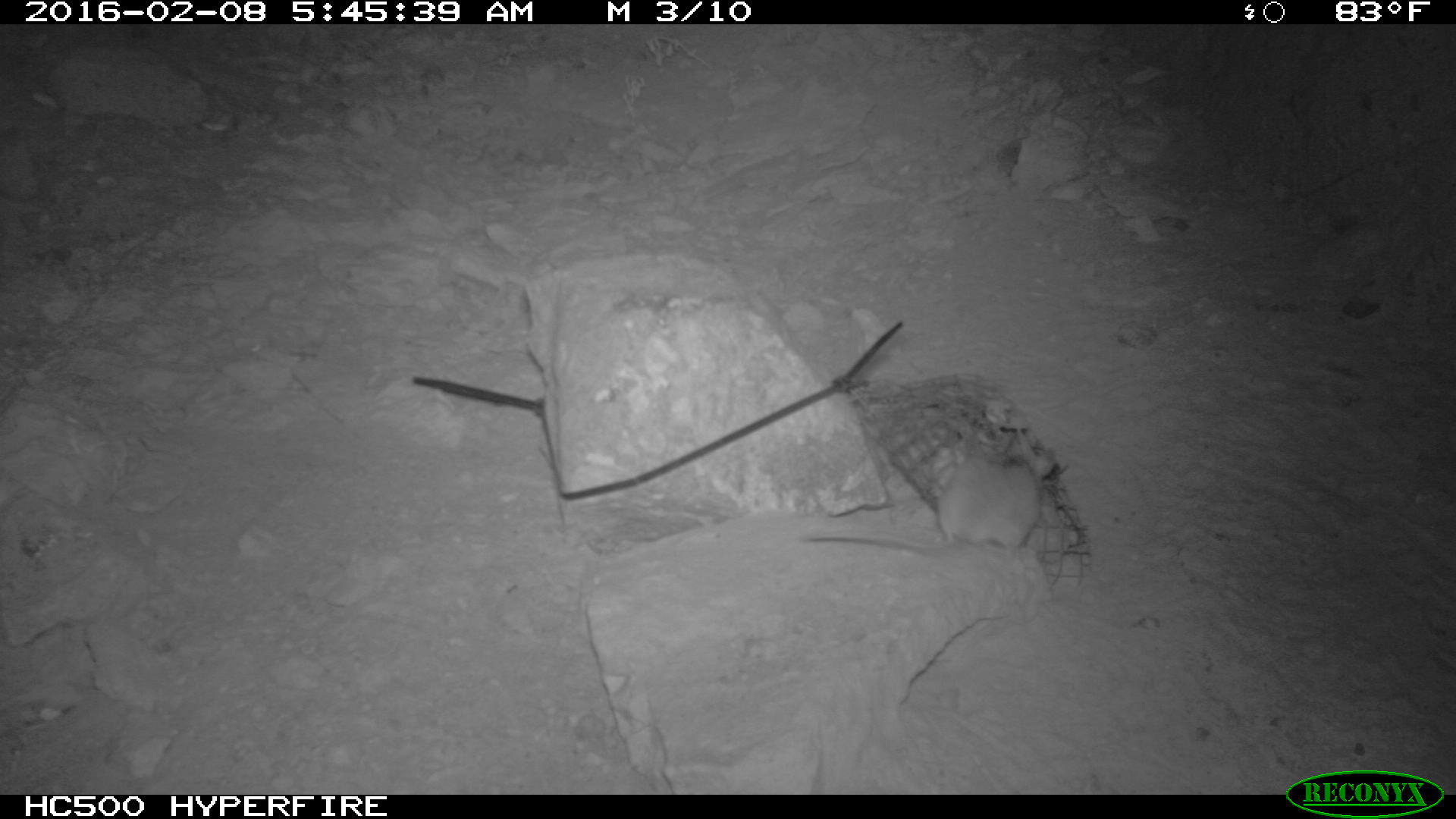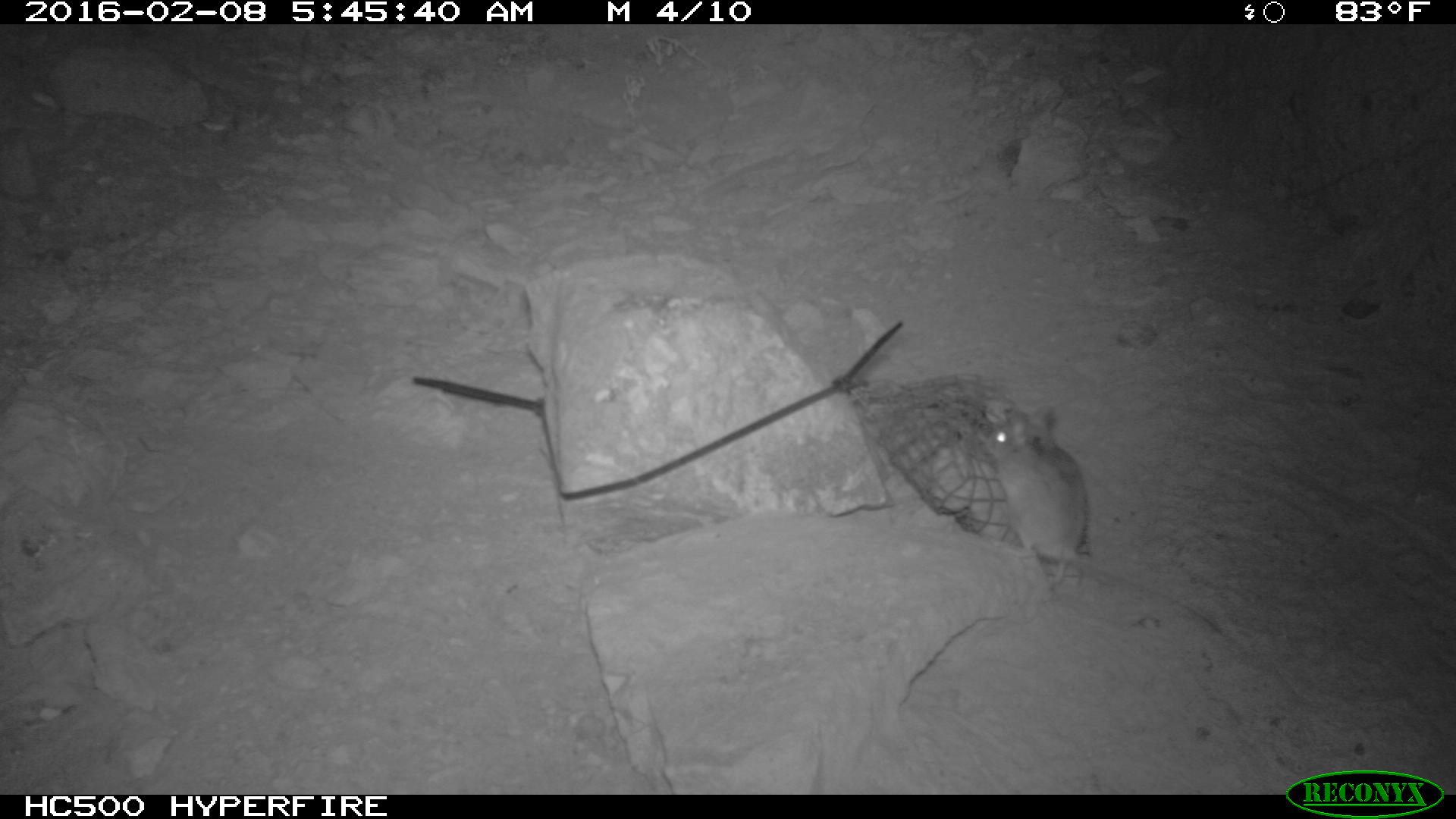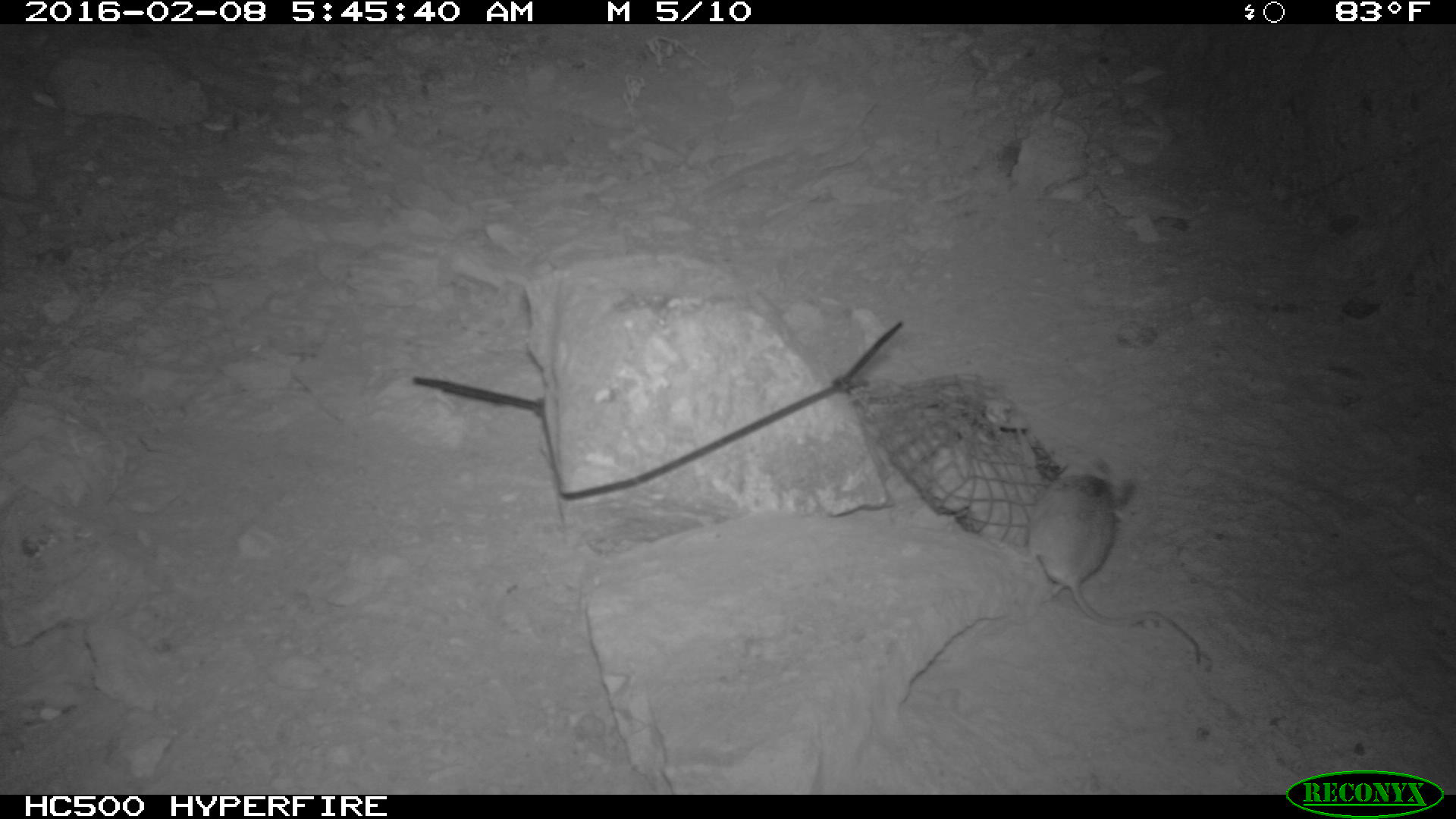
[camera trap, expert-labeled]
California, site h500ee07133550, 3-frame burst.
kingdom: Animalia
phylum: Chordata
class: Mammalia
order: Rodentia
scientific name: Rodentia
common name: rodent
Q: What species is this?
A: Rodent (Rodentia).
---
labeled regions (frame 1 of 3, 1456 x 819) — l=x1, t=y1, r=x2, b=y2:
rodent: l=798, t=436, r=1055, b=560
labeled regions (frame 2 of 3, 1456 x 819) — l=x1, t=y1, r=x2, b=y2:
rodent: l=984, t=394, r=1225, b=636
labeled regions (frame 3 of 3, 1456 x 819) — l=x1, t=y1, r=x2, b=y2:
rodent: l=1026, t=458, r=1200, b=663